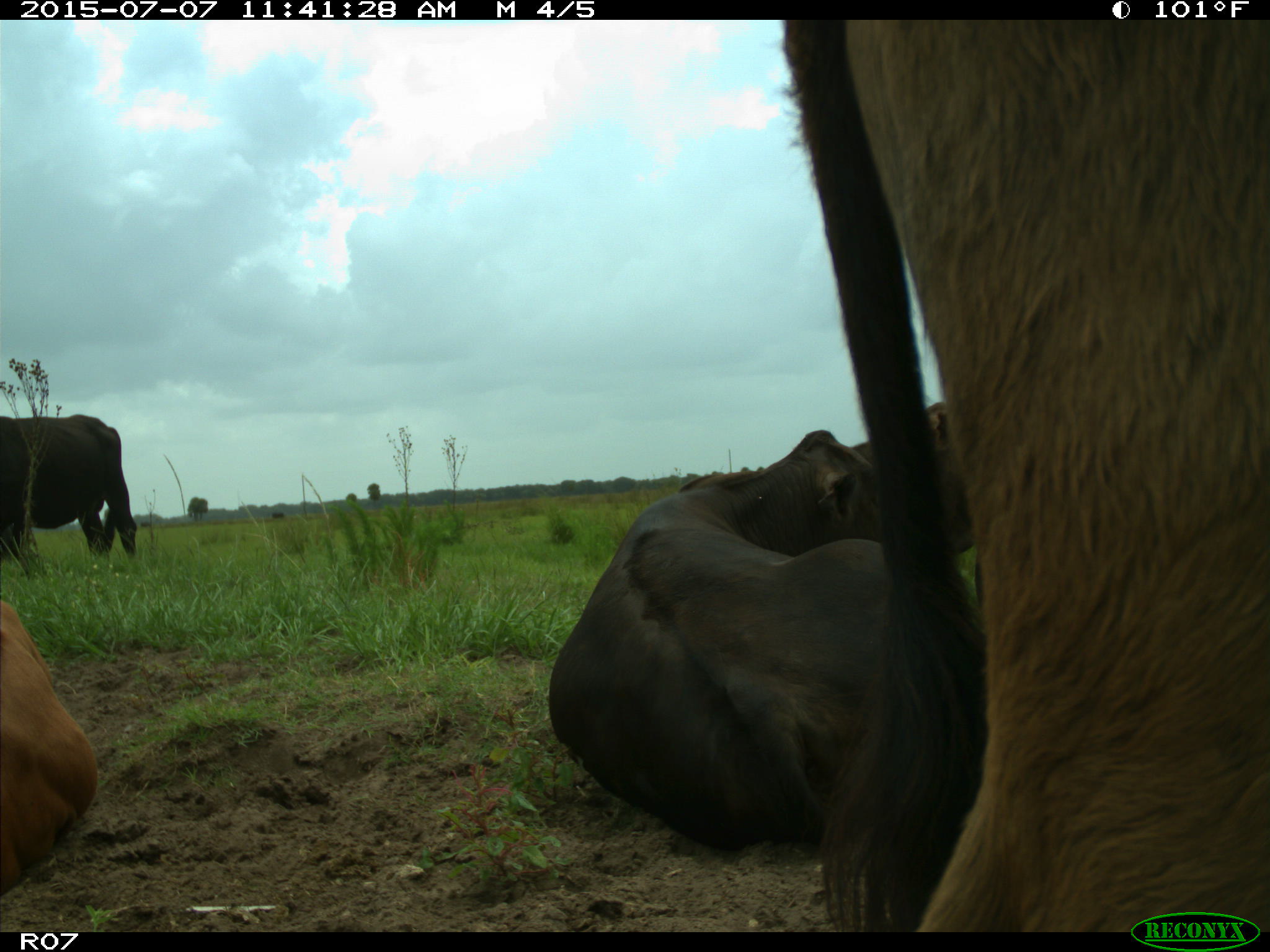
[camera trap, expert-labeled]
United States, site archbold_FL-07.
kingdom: Animalia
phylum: Chordata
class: Mammalia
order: Artiodactyla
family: Bovidae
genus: Bos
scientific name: Bos taurus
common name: domestic cow